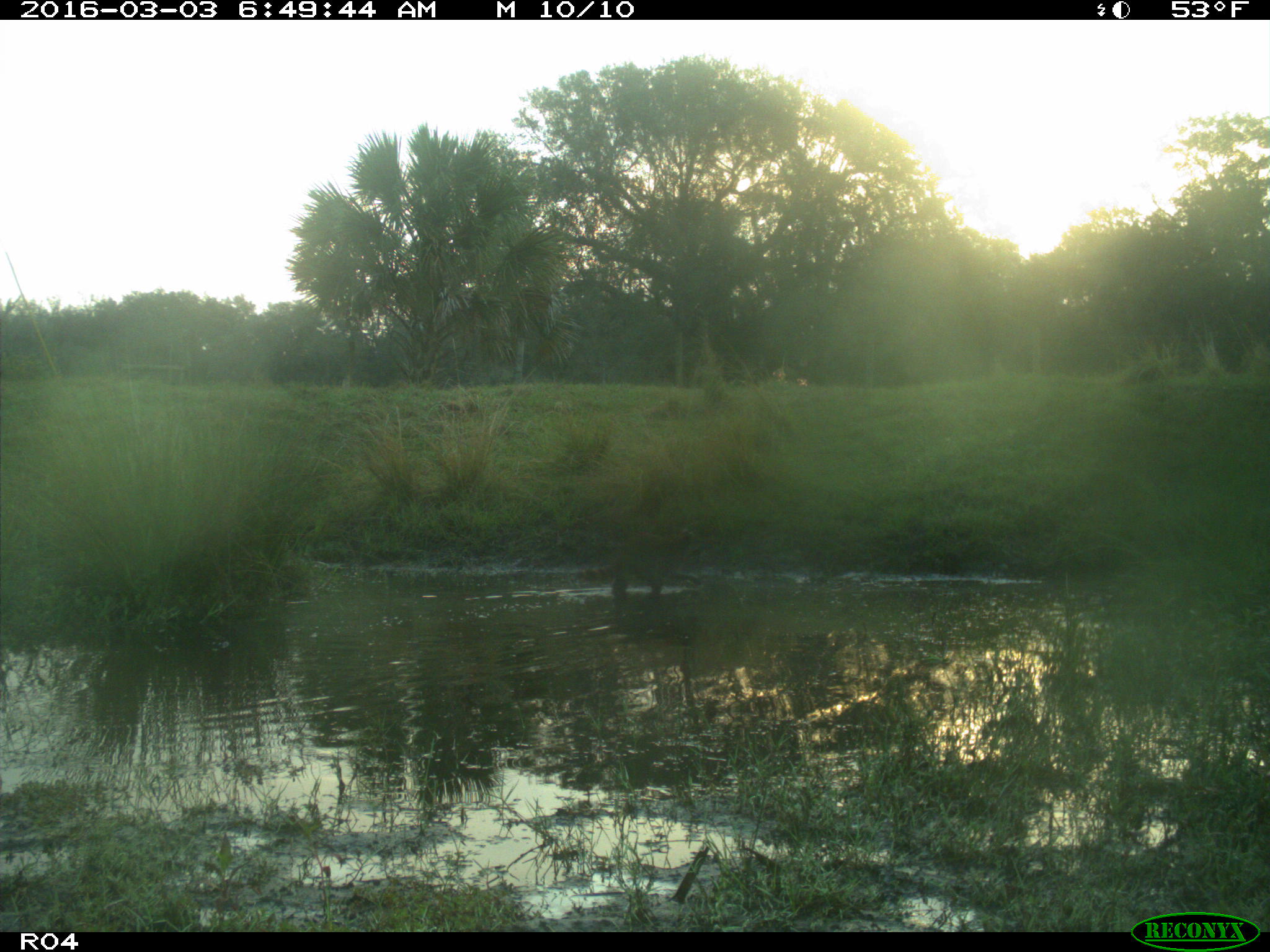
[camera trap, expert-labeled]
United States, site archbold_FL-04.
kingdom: Animalia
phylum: Chordata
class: Mammalia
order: Carnivora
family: Procyonidae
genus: Procyon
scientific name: Procyon lotor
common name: common raccoon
Procyon lotor (common raccoon).